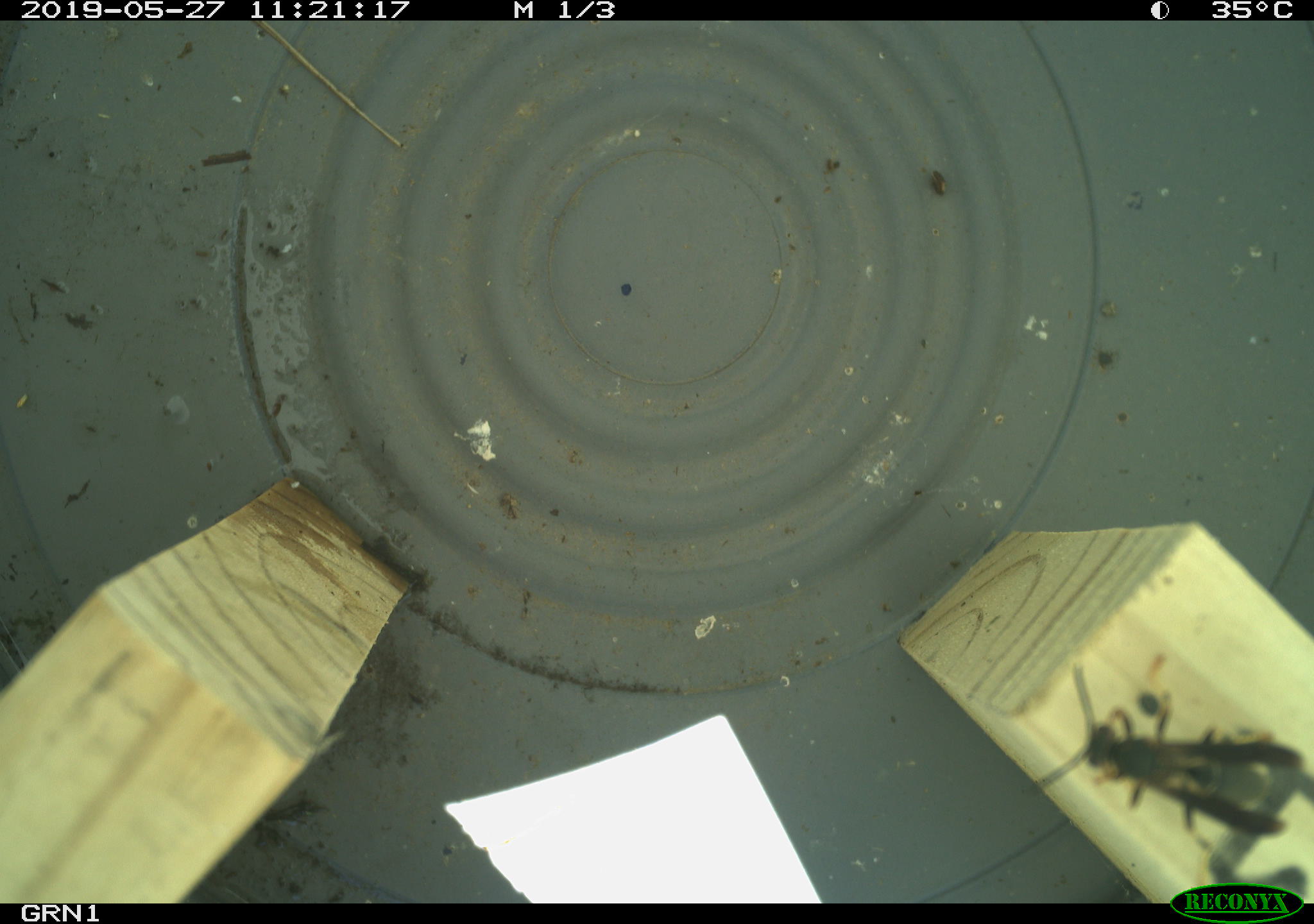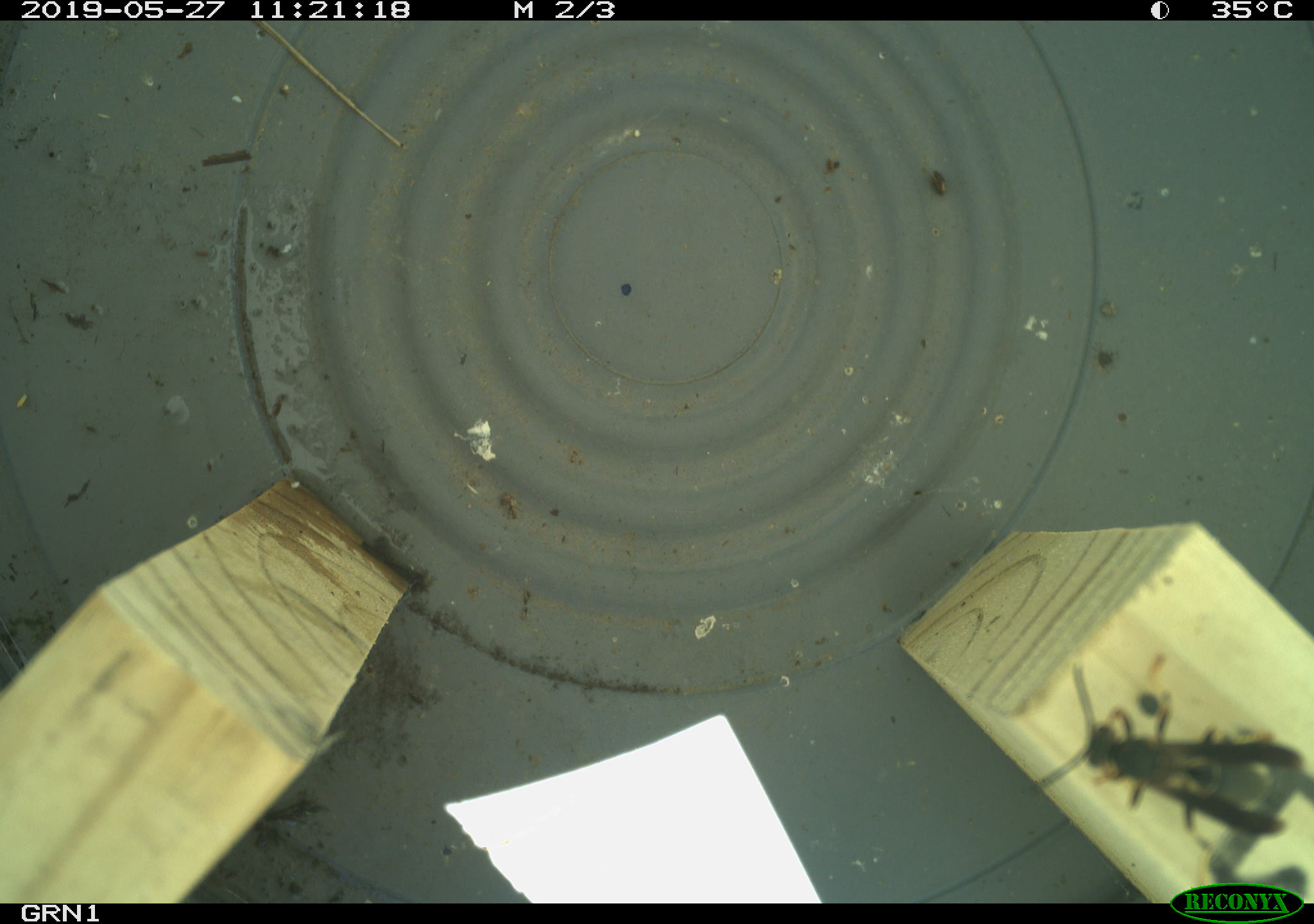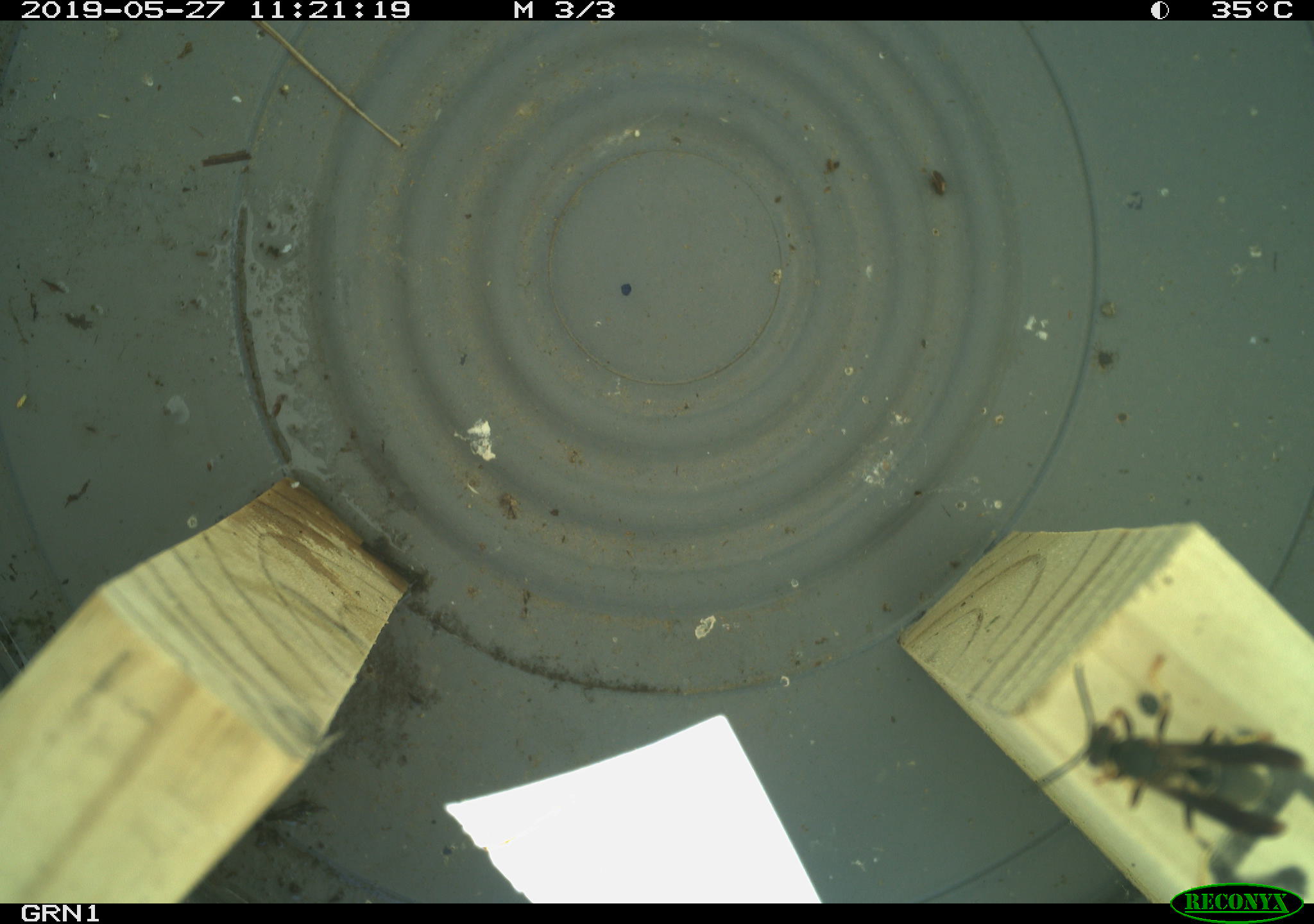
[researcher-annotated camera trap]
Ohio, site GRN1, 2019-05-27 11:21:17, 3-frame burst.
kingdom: Animalia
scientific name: Animalia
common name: animal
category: invertebrate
Invertebrate (animal) (Animalia).